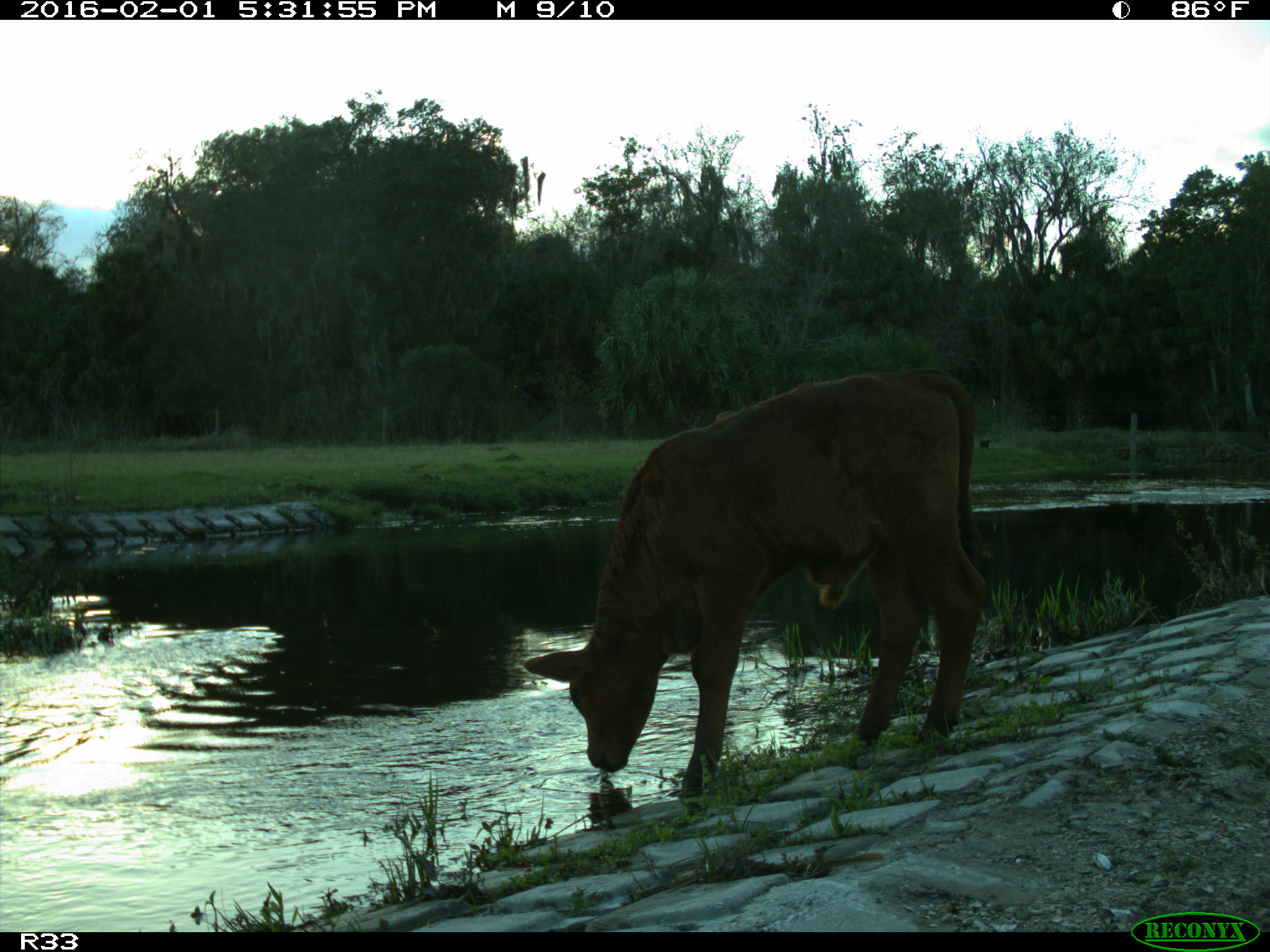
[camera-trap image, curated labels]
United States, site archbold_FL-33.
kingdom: Animalia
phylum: Chordata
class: Mammalia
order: Artiodactyla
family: Bovidae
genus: Bos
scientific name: Bos taurus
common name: domestic cow